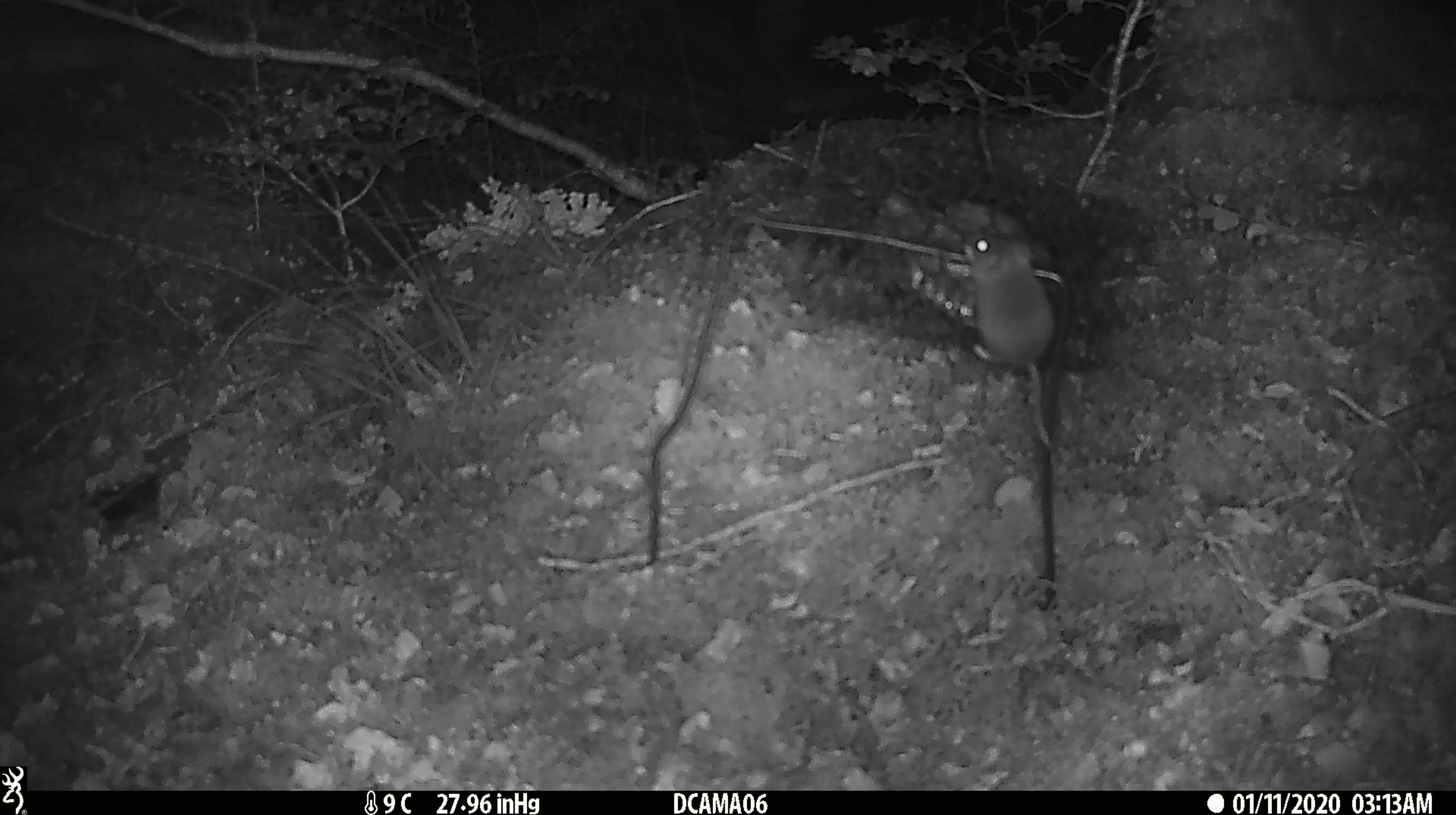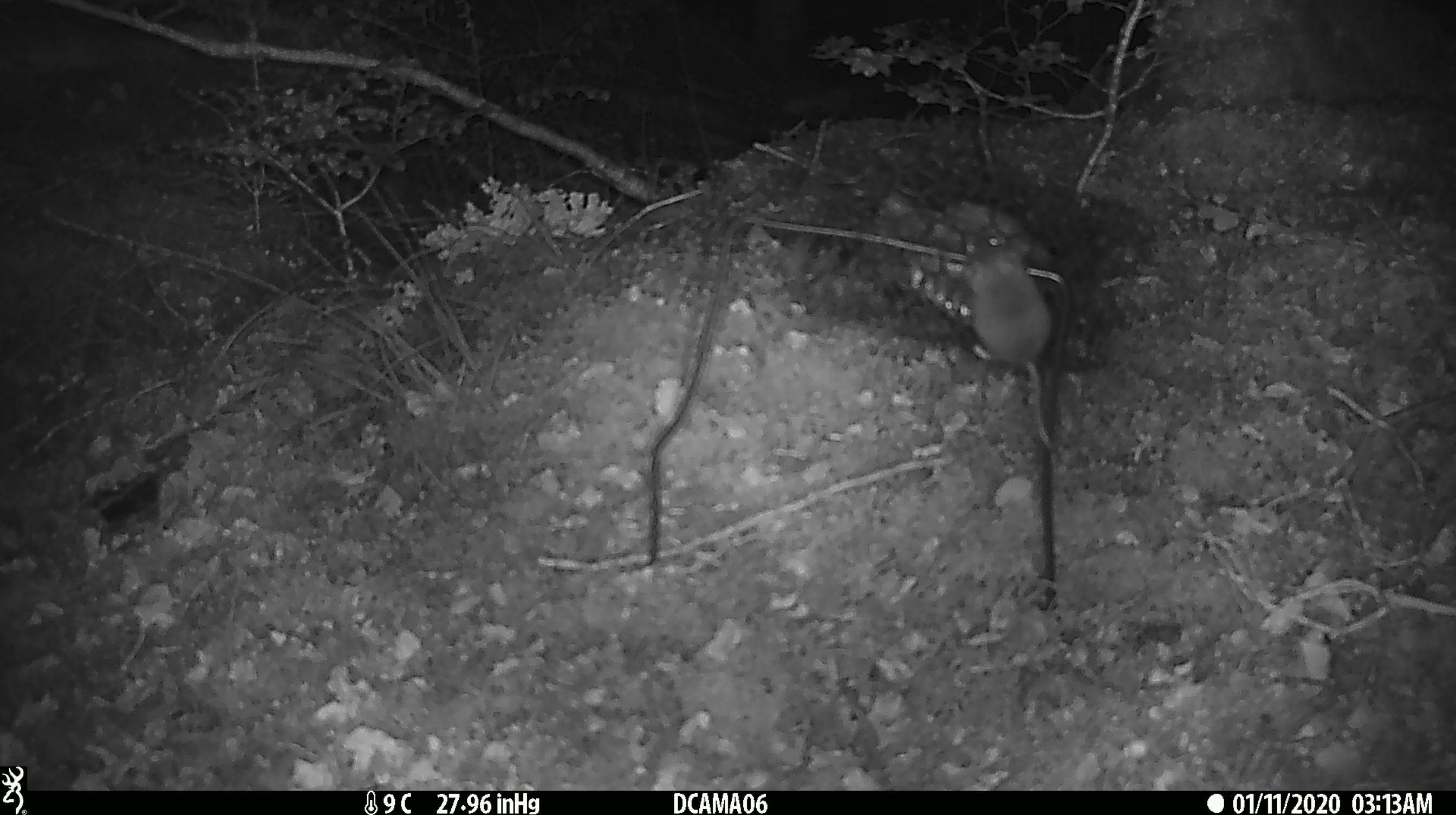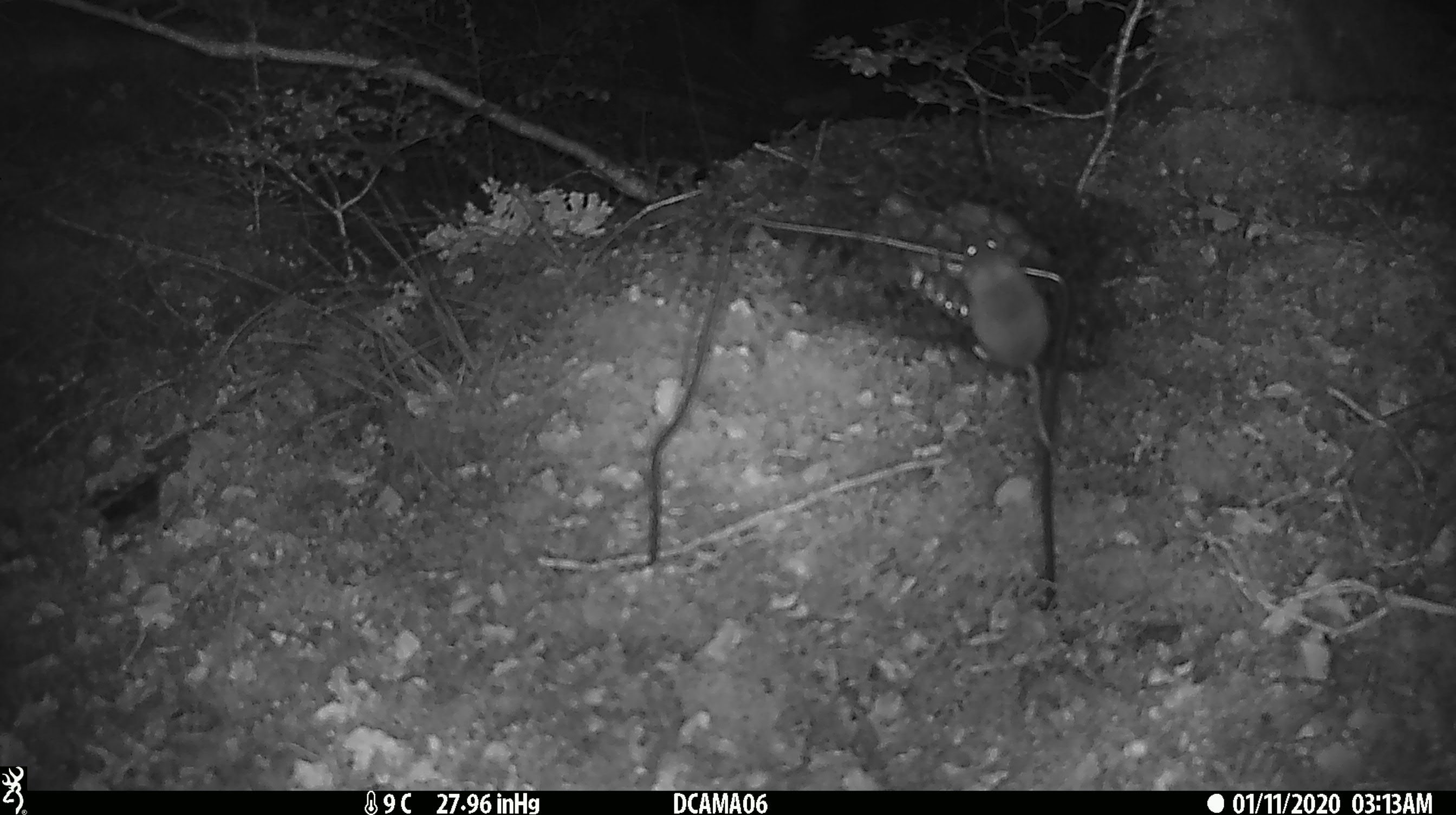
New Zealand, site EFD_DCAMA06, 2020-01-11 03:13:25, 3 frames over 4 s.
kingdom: Animalia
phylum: Chordata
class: Mammalia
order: Rodentia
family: Muridae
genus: Mus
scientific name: Mus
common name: mouse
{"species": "mouse (Mus)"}